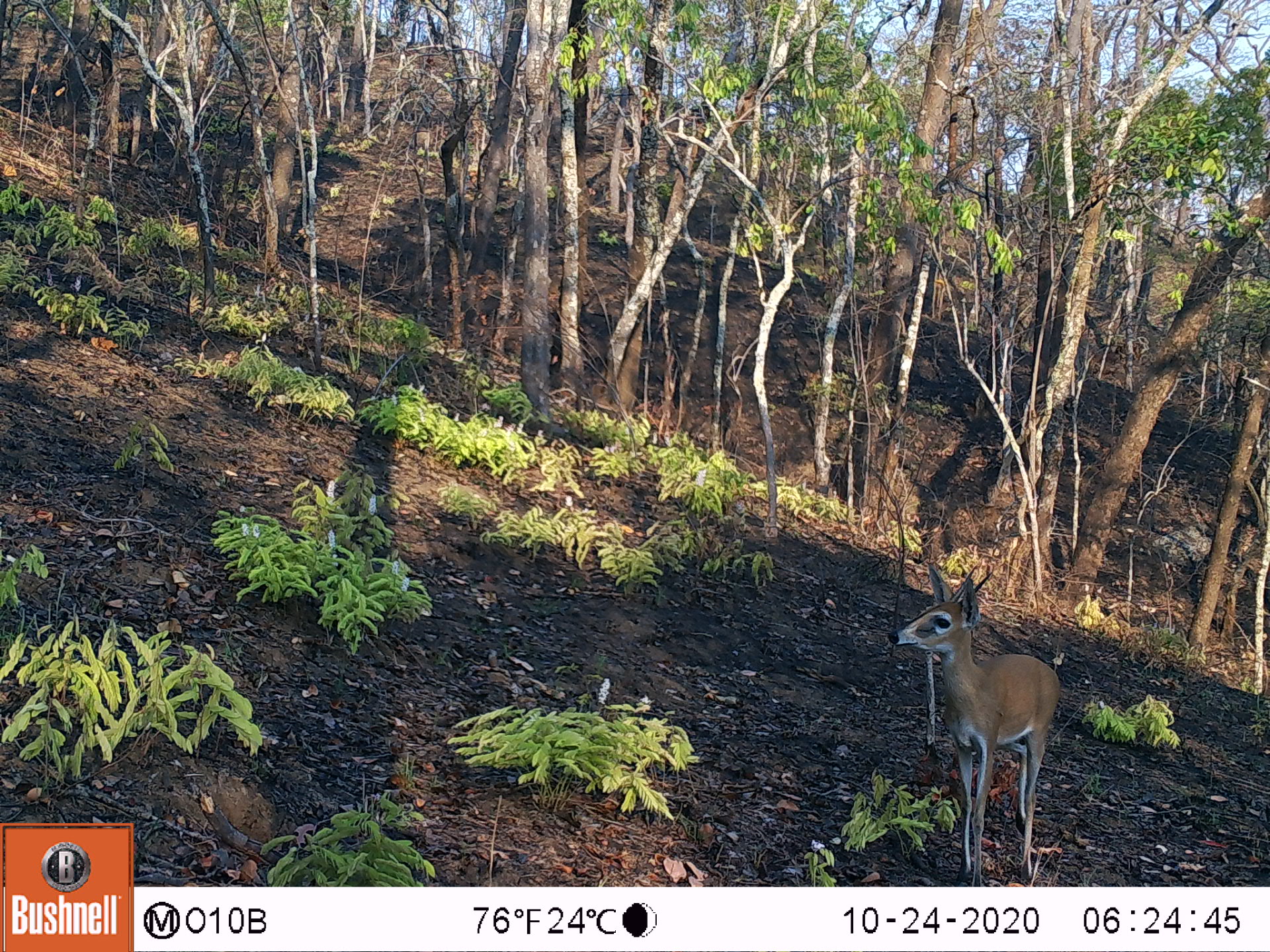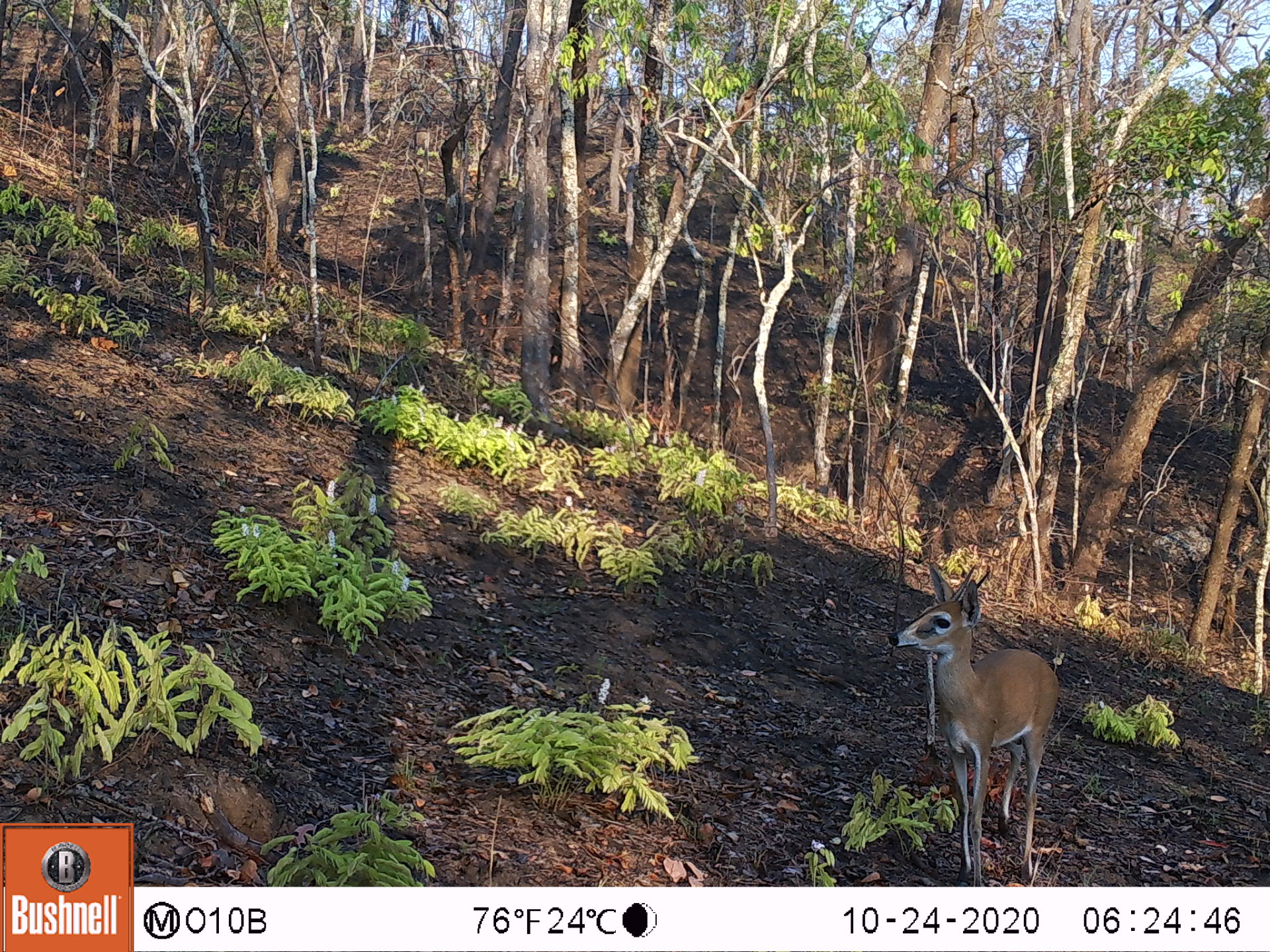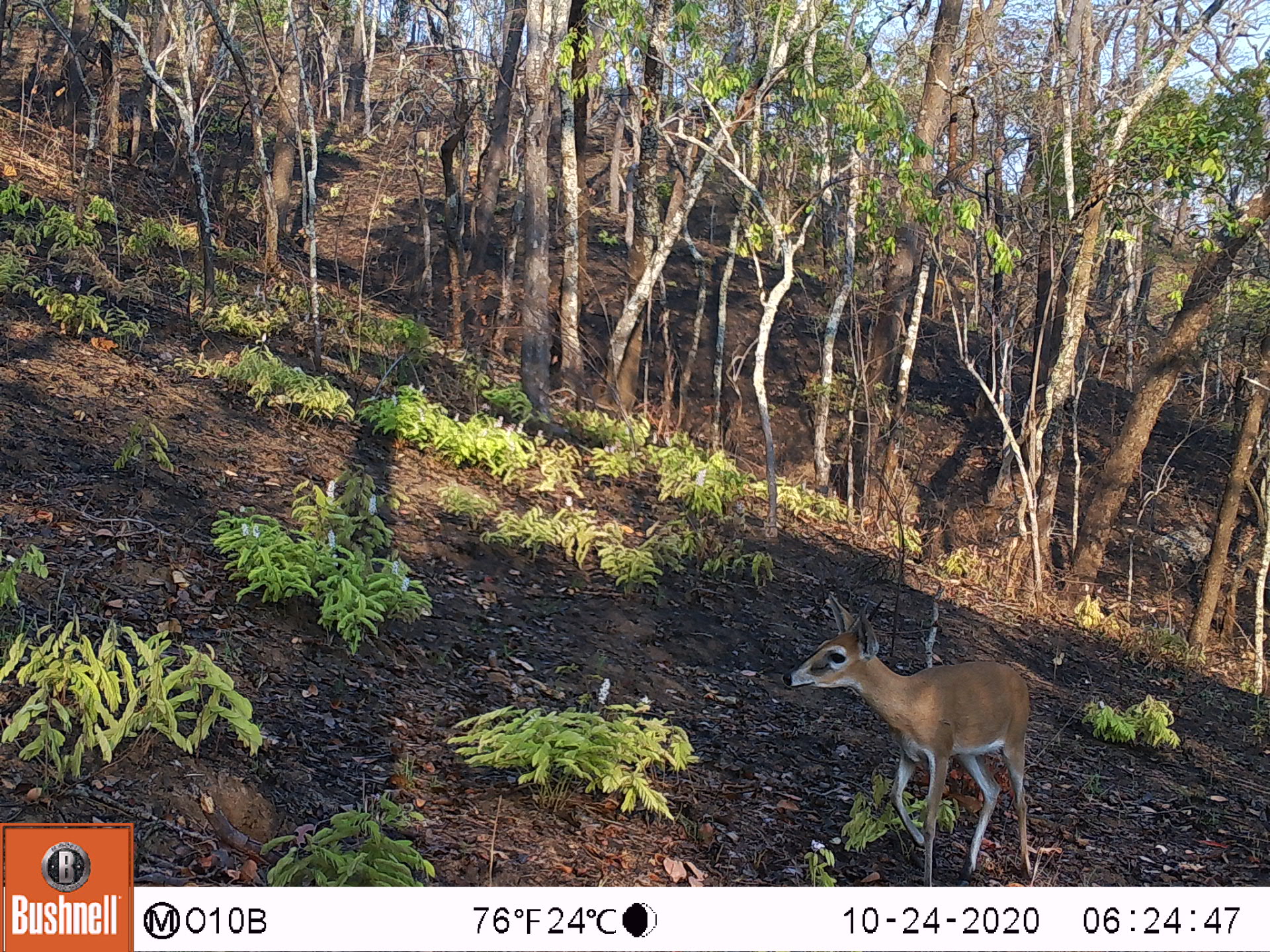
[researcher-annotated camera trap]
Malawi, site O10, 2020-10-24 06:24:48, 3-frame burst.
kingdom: Animalia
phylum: Chordata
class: Mammalia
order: Artiodactyla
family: Bovidae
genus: Sylvicapra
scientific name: Sylvicapra grimmia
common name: common duiker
Common duiker (Sylvicapra grimmia), count 1.